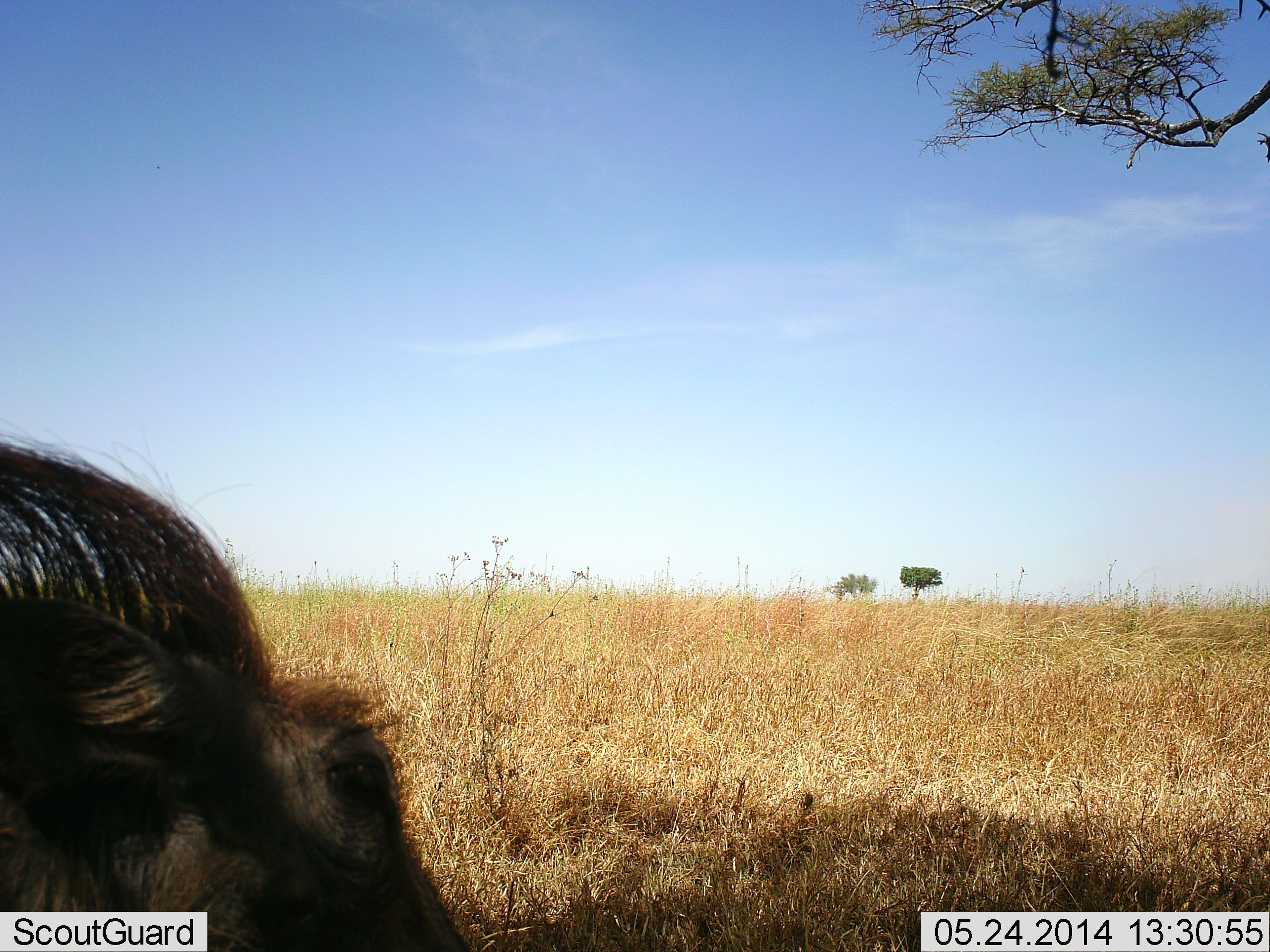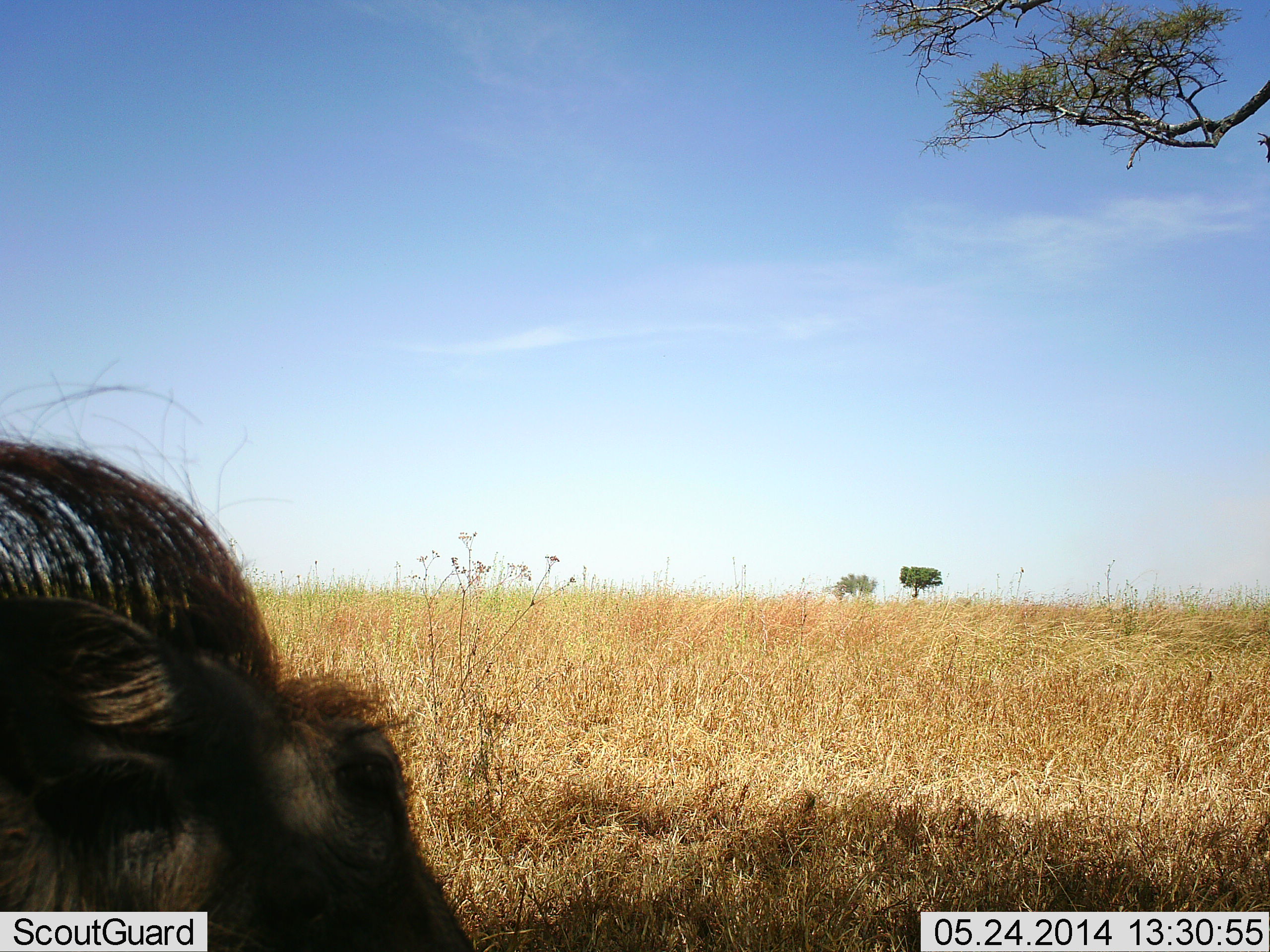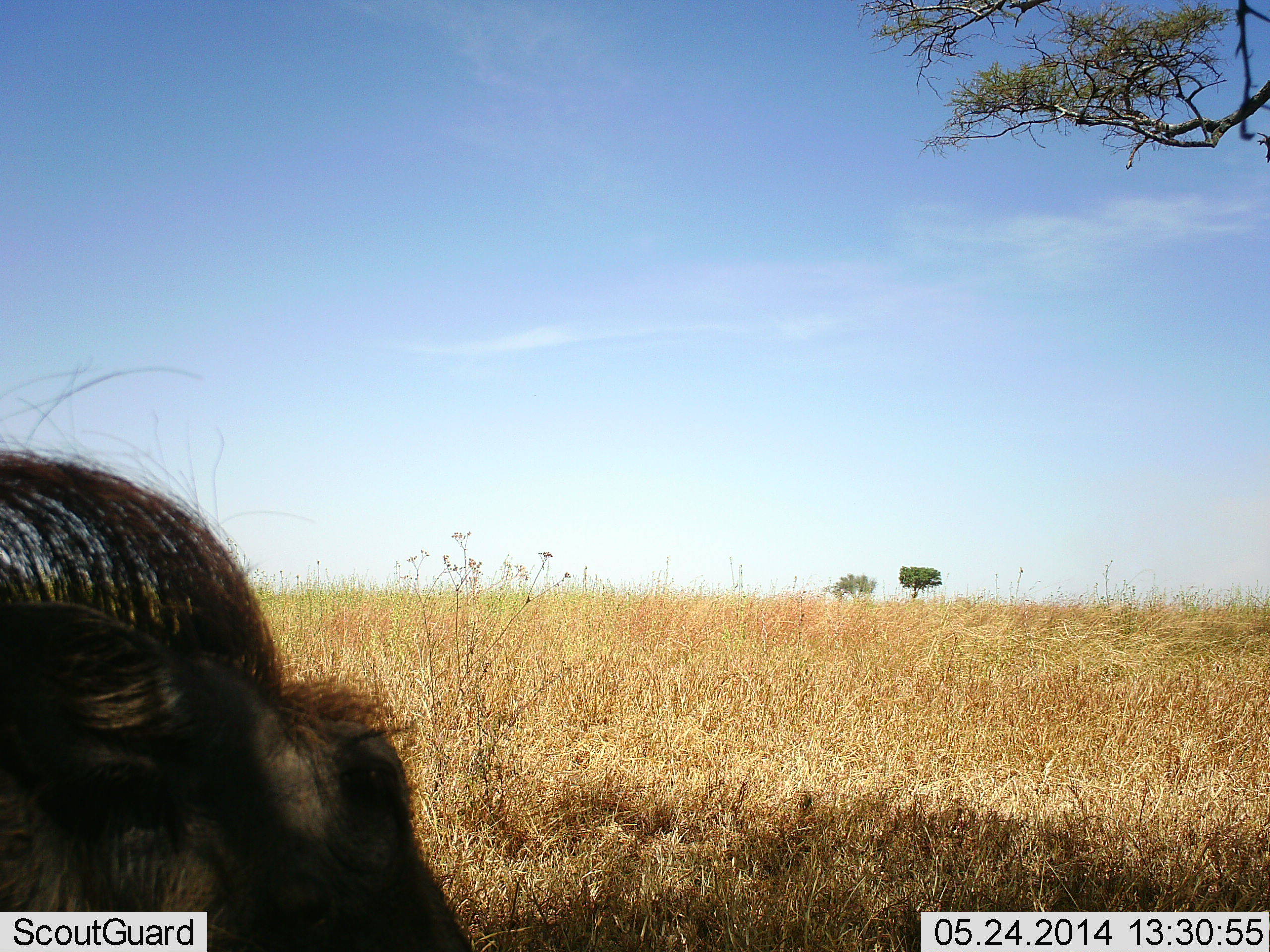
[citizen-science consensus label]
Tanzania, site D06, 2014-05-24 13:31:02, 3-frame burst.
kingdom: Animalia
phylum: Chordata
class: Mammalia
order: Artiodactyla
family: Suidae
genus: Phacochoerus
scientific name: Phacochoerus africanus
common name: warthog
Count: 1.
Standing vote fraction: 80%.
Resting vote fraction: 0%.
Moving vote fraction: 10%.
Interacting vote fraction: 0%.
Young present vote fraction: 0%.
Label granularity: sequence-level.